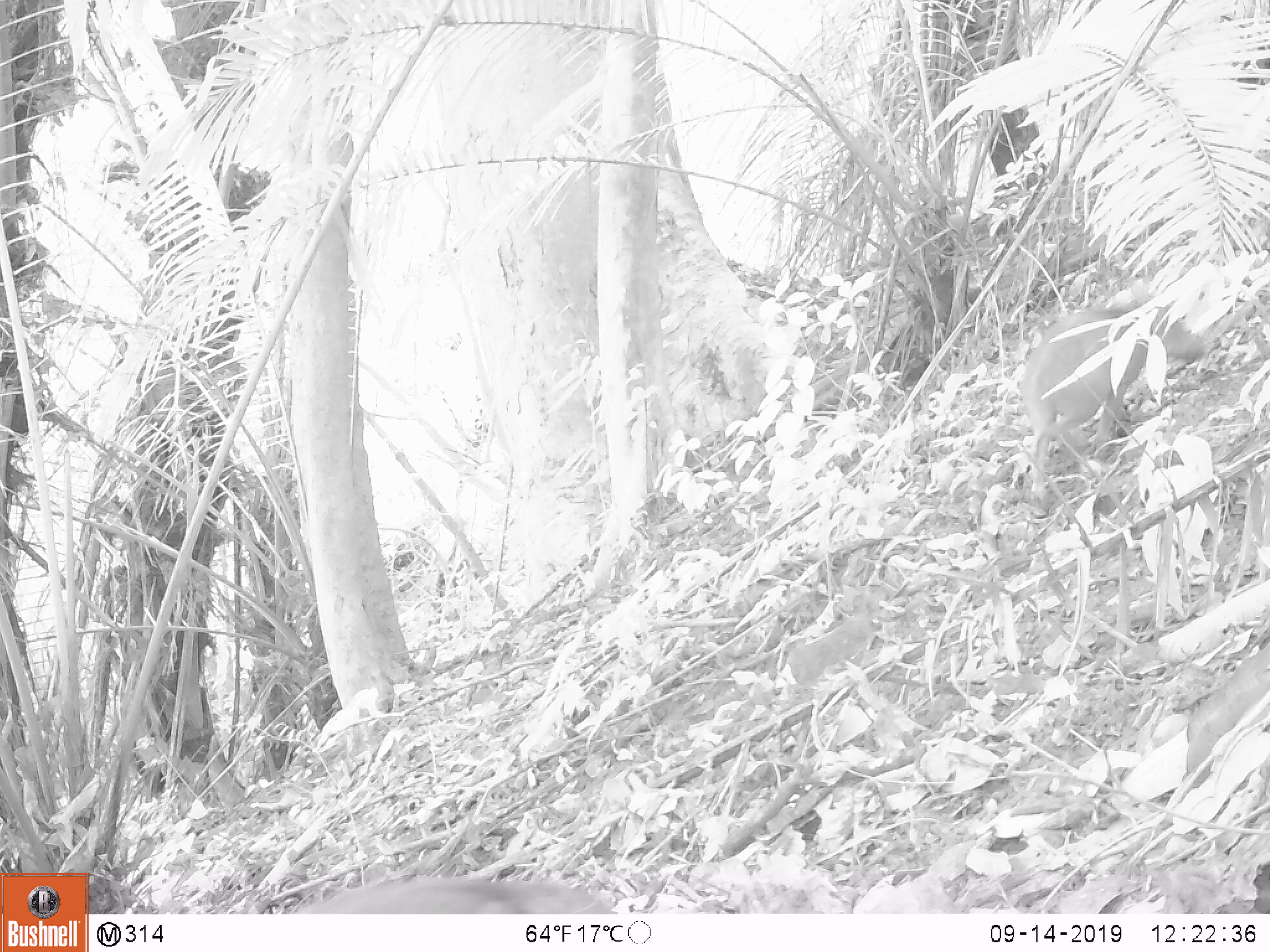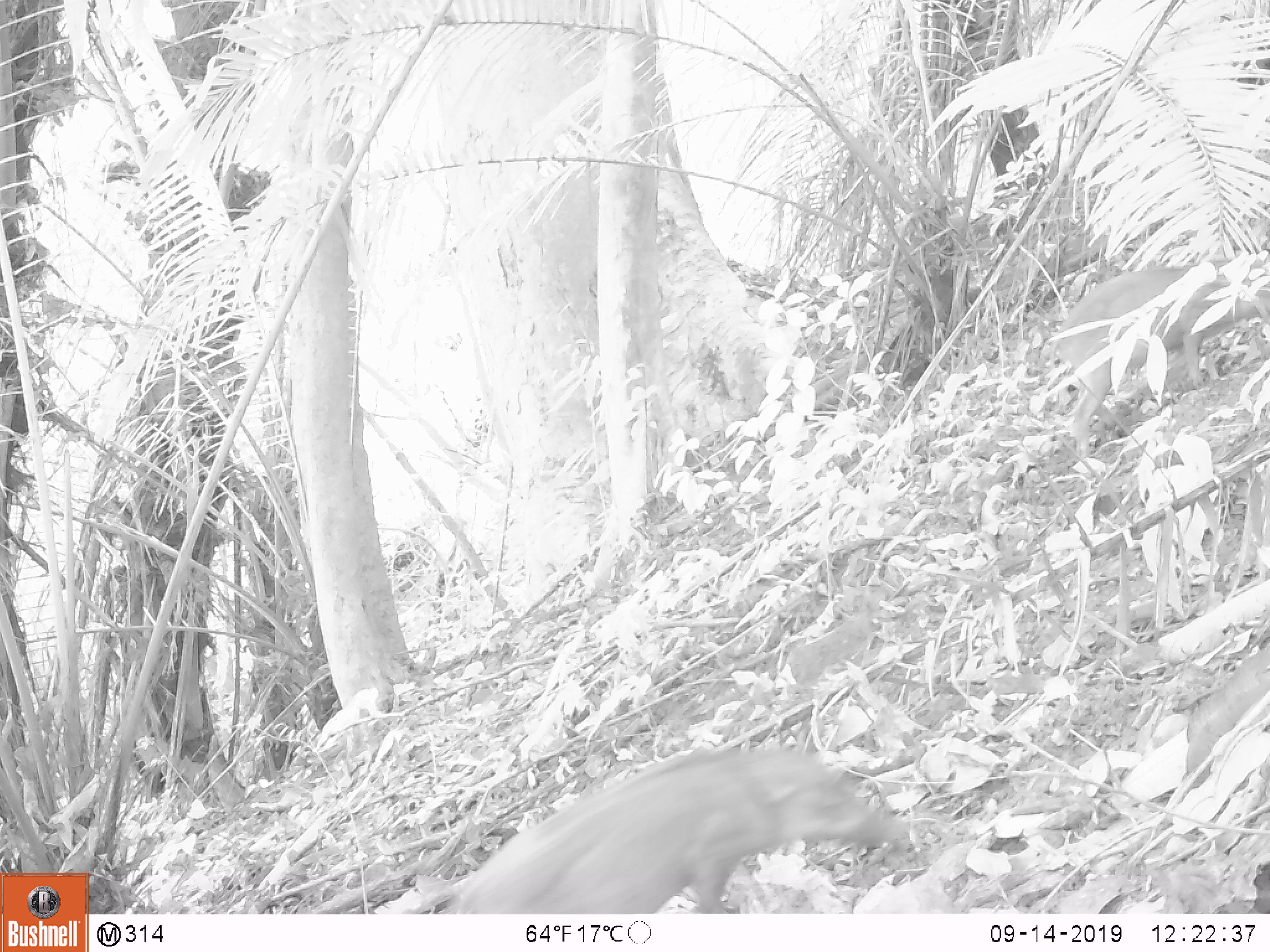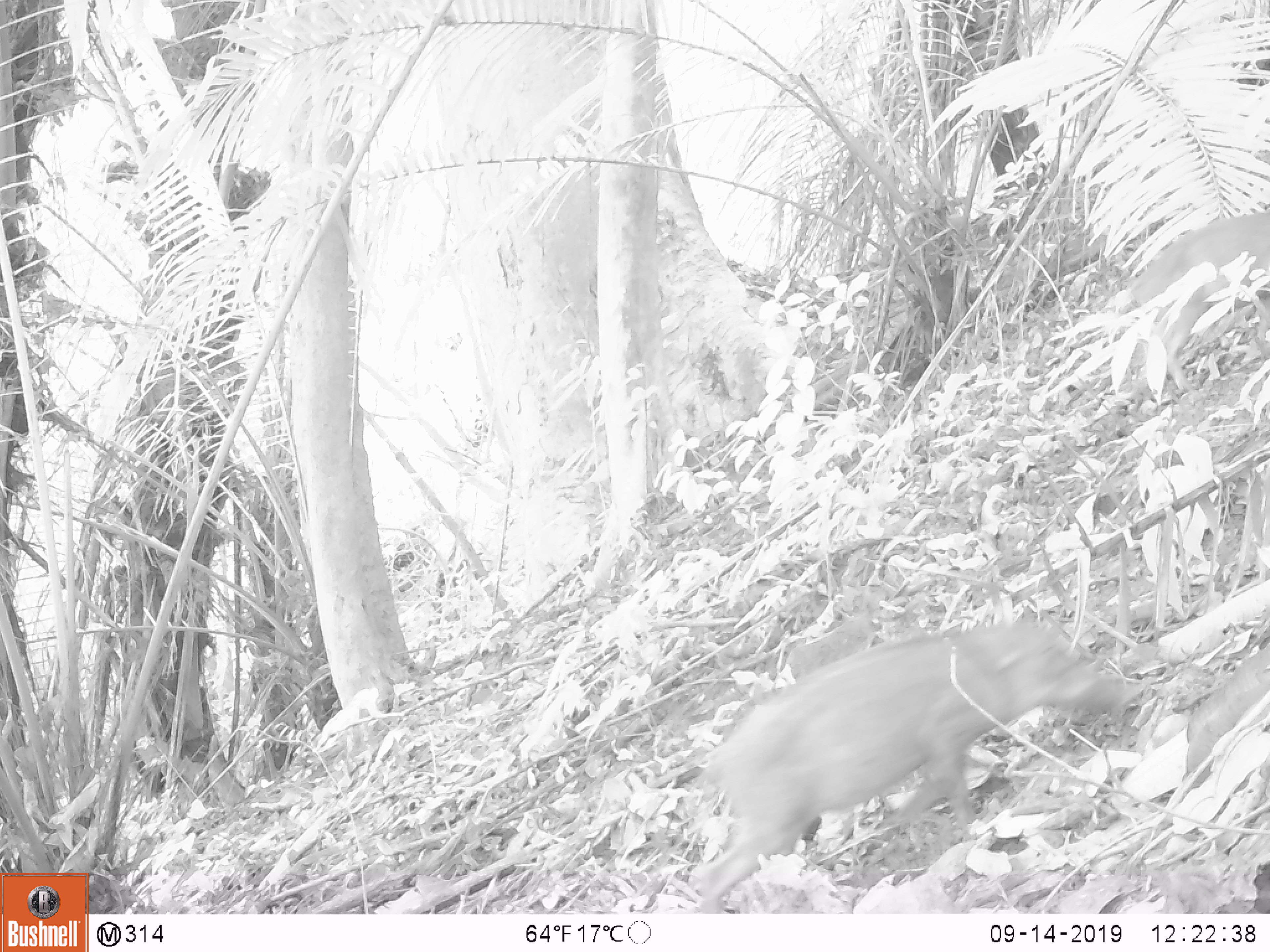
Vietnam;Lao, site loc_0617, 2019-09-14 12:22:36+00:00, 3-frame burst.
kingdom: Animalia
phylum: Chordata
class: Mammalia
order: Artiodactyla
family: Suidae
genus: Sus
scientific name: Sus scrofa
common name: eurasian wild pig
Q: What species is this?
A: Eurasian wild pig (Sus scrofa).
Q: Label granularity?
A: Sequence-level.